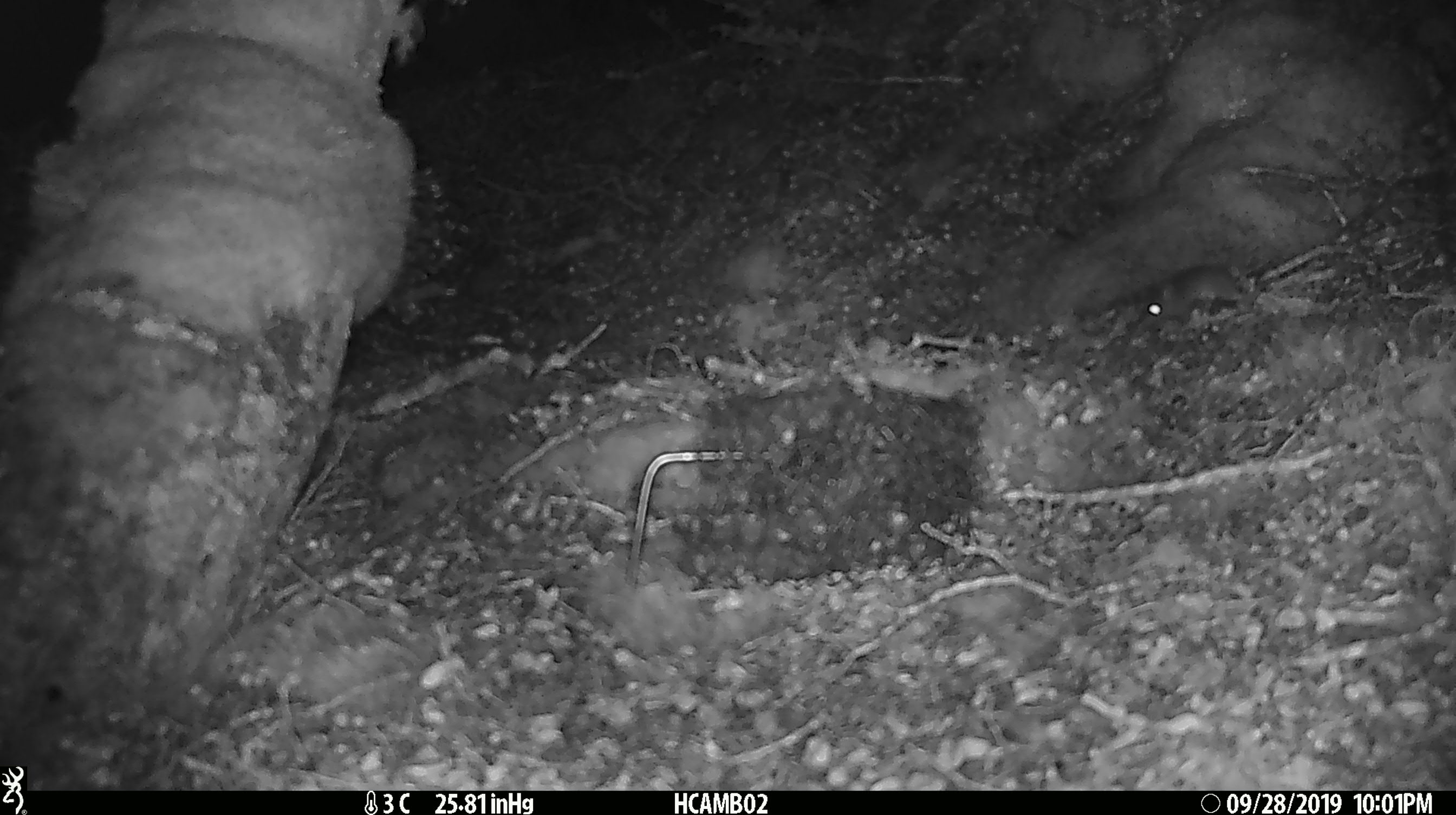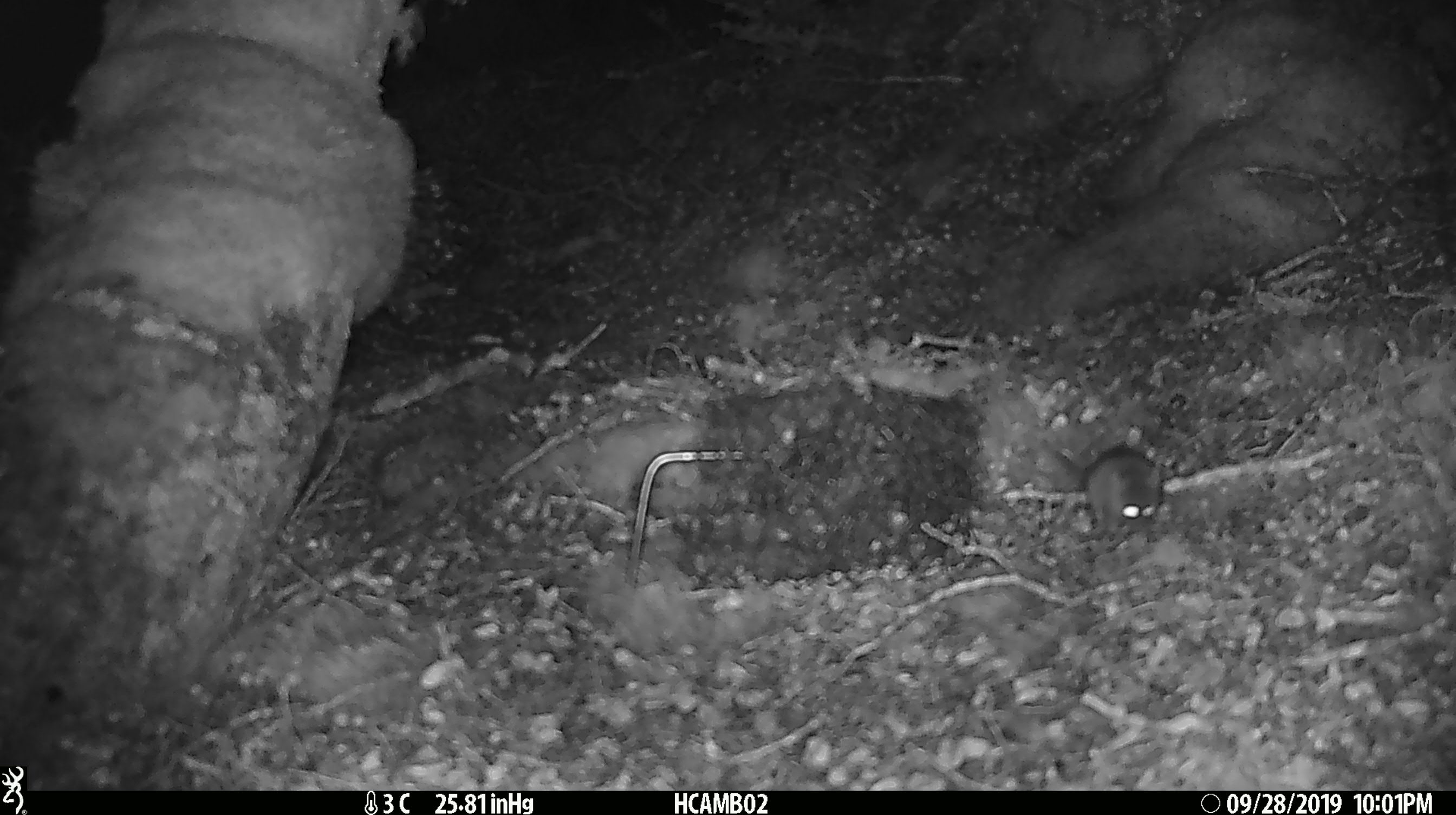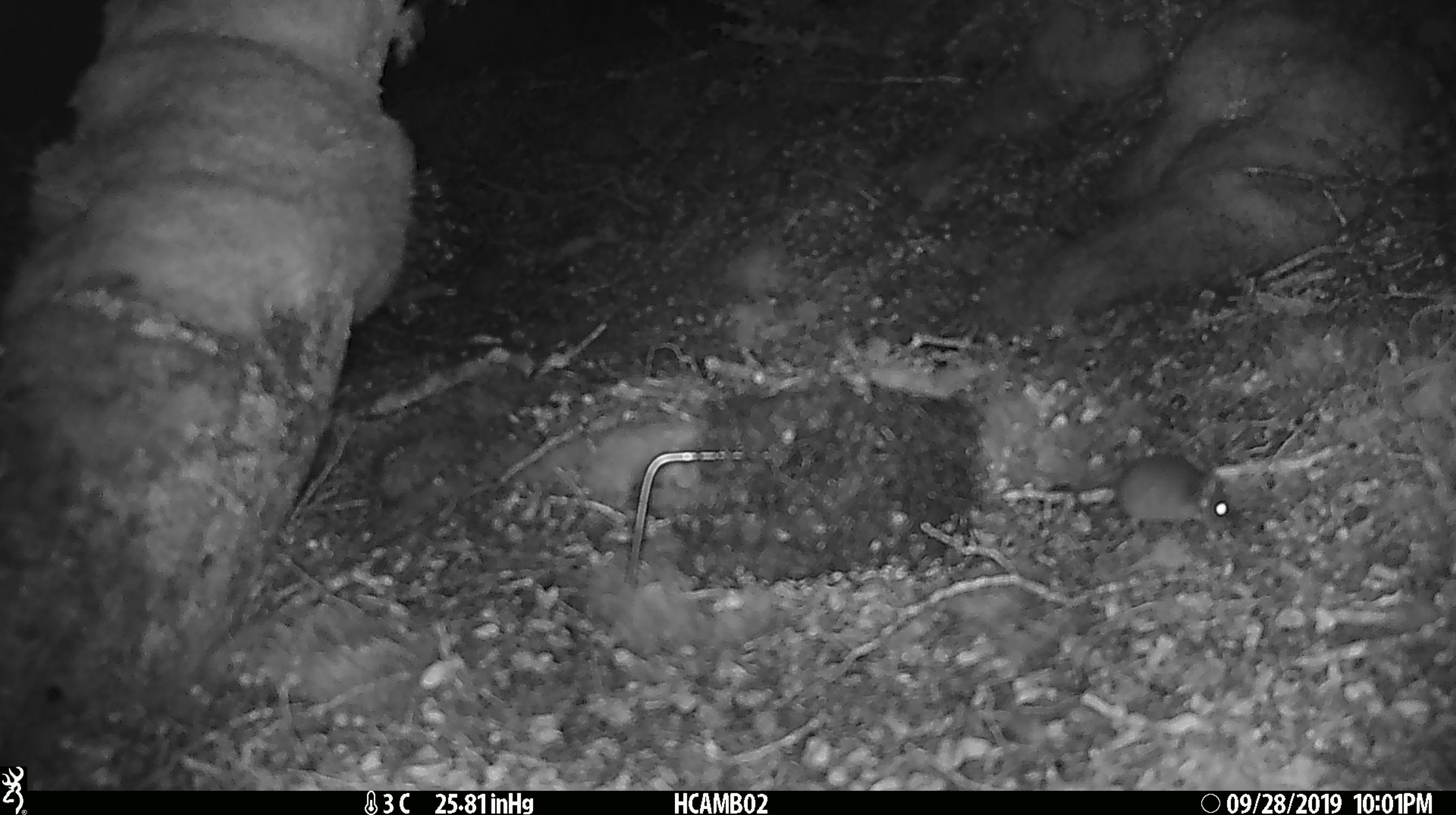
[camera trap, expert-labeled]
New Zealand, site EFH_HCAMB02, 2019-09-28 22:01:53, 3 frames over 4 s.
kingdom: Animalia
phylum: Chordata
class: Mammalia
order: Rodentia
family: Muridae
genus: Mus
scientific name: Mus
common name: mouse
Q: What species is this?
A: Mouse (Mus).